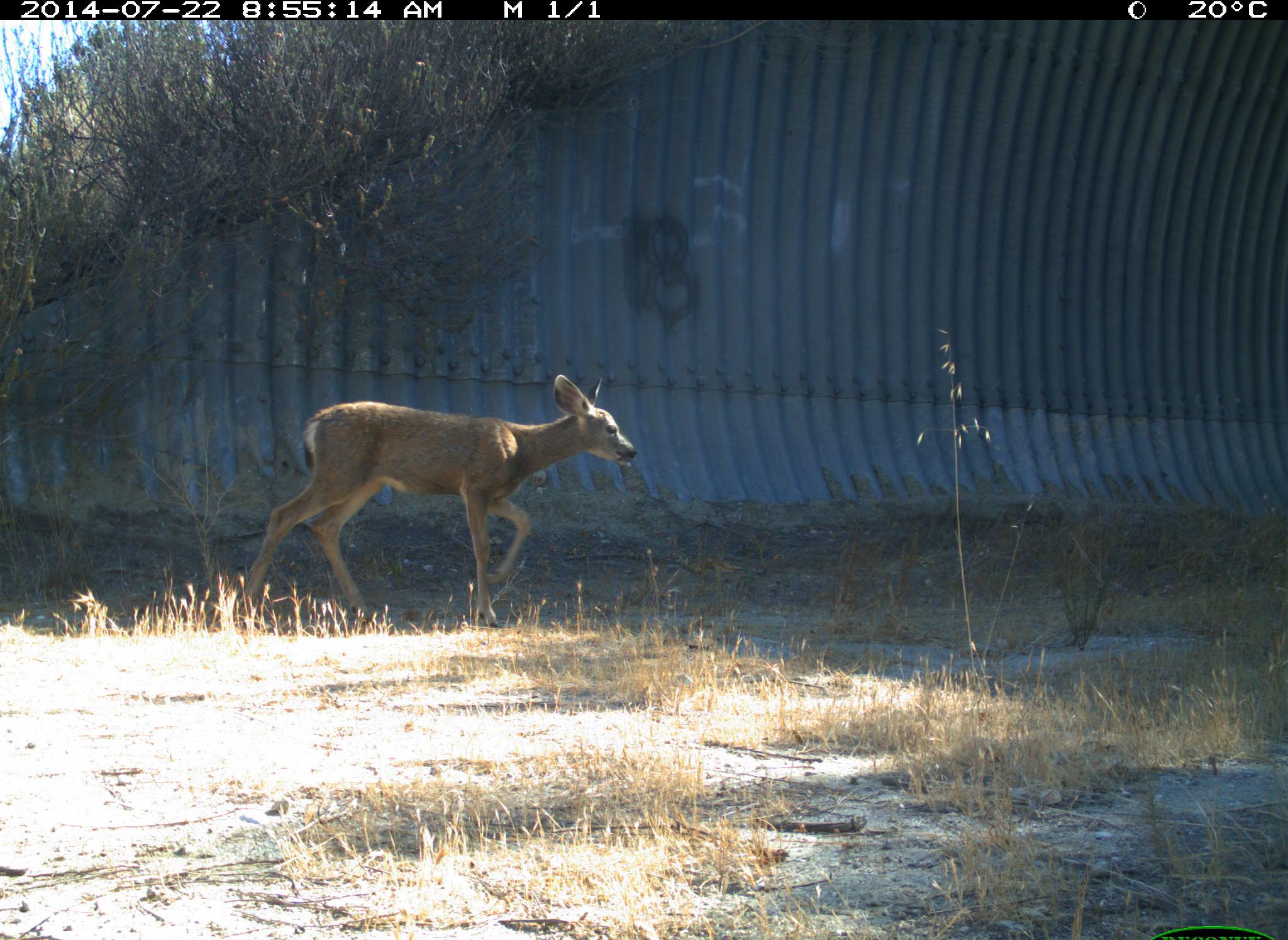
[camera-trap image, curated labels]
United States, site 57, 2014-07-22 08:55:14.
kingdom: Animalia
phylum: Chordata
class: Mammalia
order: Artiodactyla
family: Cervidae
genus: Odocoileus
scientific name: Odocoileus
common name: deer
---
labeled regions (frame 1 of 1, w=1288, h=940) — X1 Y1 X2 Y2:
deer: 230 374 638 634